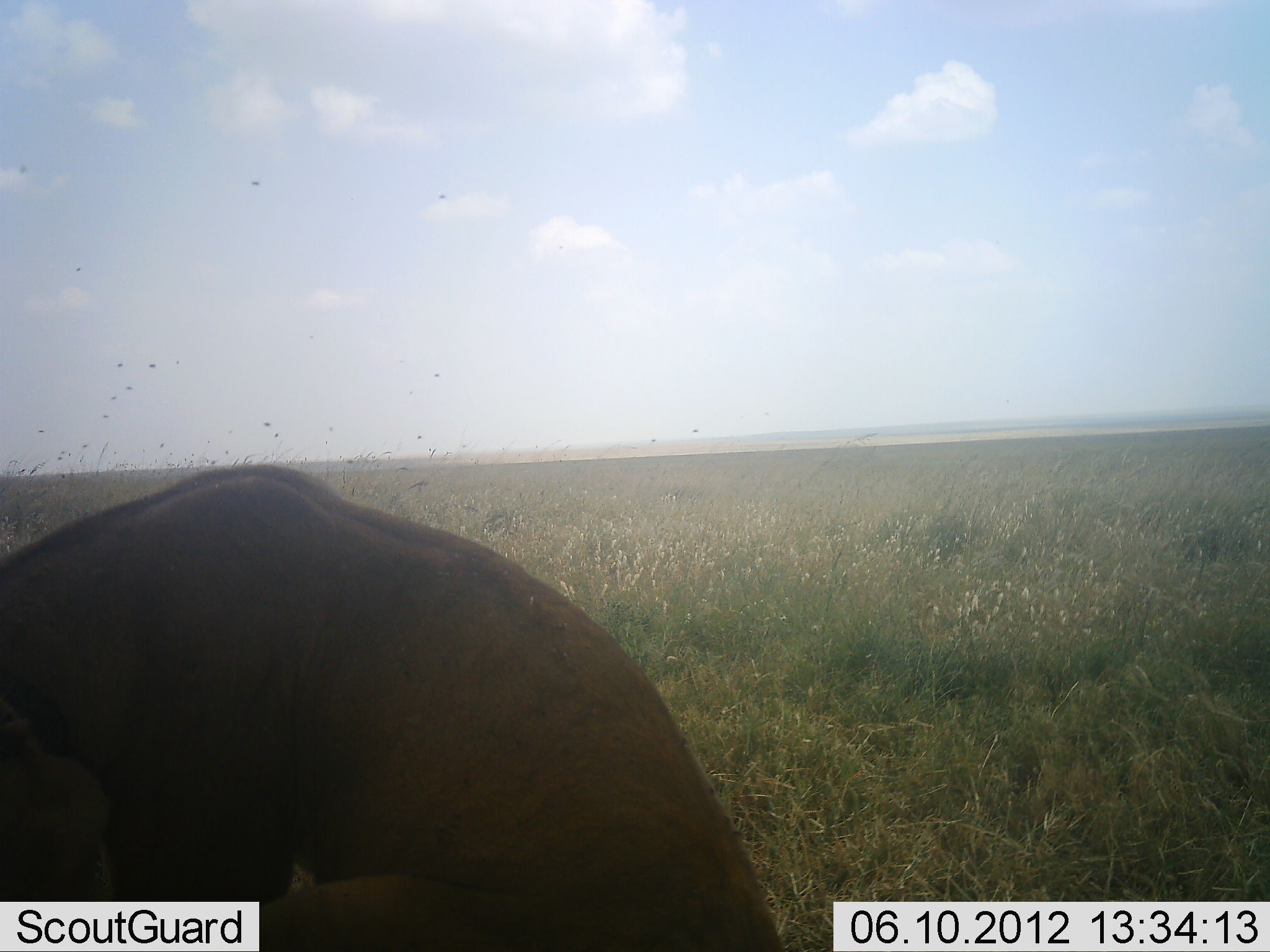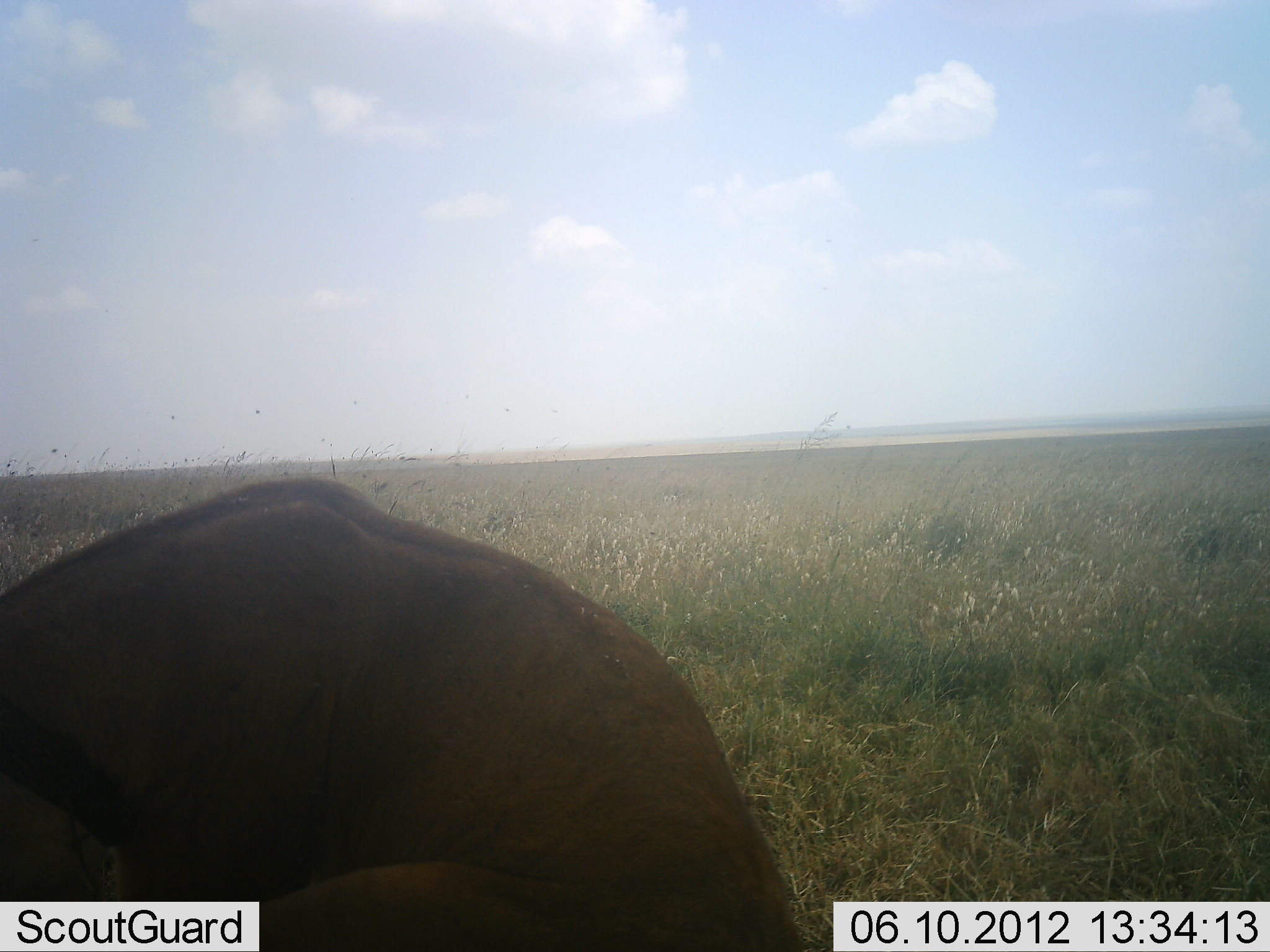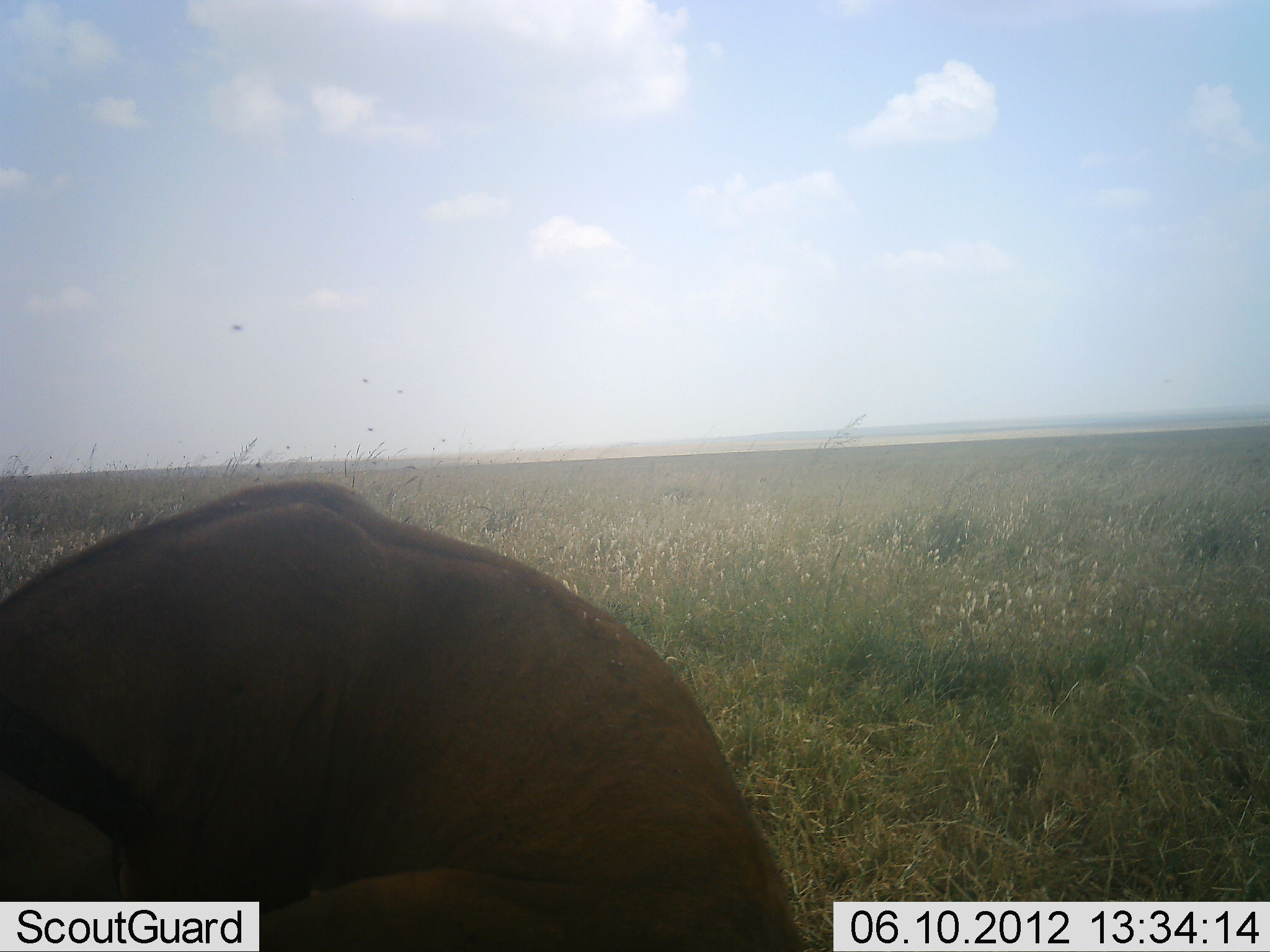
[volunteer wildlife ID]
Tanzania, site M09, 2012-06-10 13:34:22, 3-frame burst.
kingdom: Animalia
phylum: Chordata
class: Mammalia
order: Carnivora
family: Felidae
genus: Panthera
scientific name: Panthera leo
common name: lion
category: lionfemale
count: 1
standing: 0%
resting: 100%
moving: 0%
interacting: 0%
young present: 0%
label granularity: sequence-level